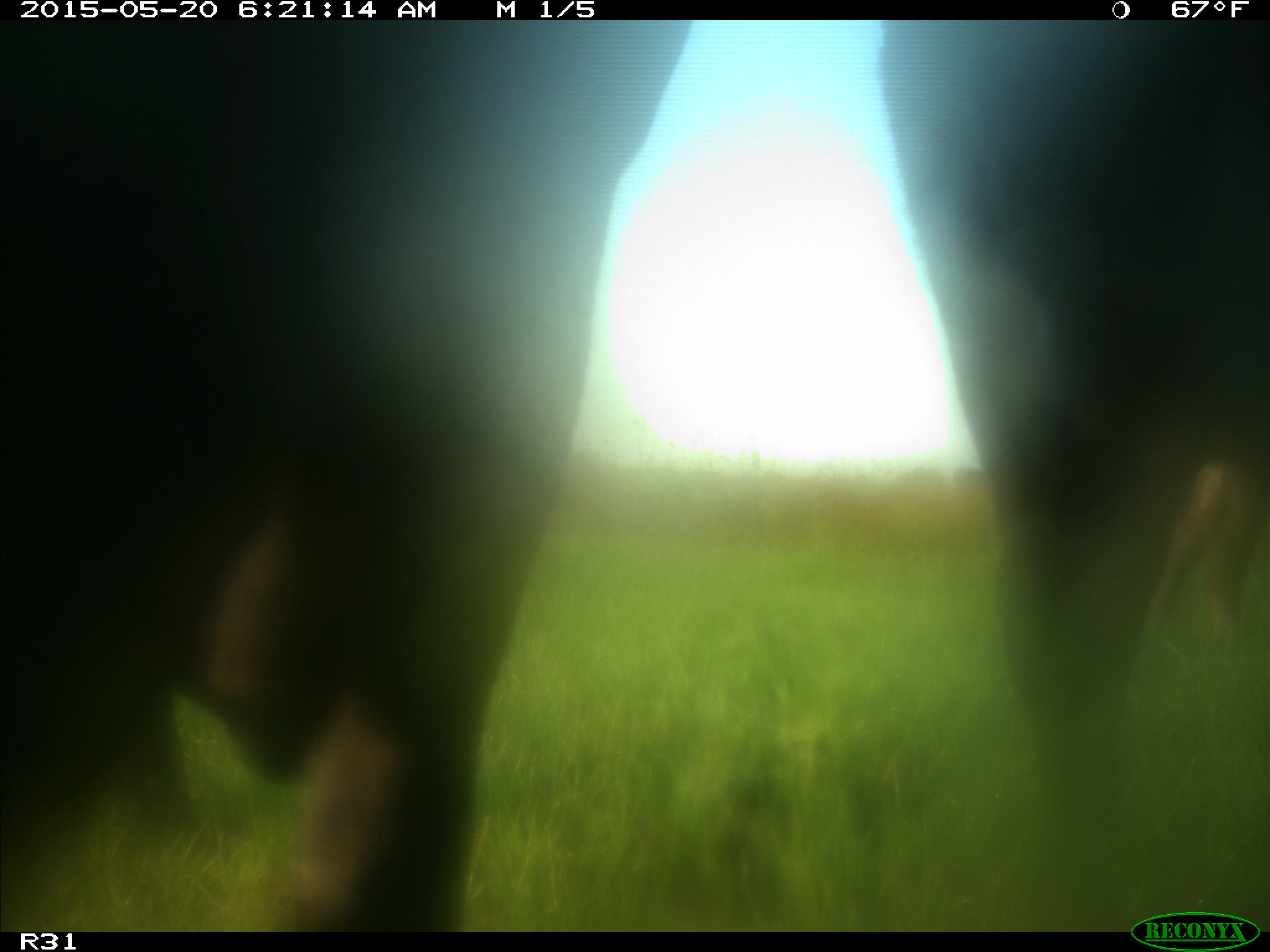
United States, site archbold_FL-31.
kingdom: Animalia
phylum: Chordata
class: Mammalia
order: Artiodactyla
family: Bovidae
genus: Bos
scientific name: Bos taurus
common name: domestic cow